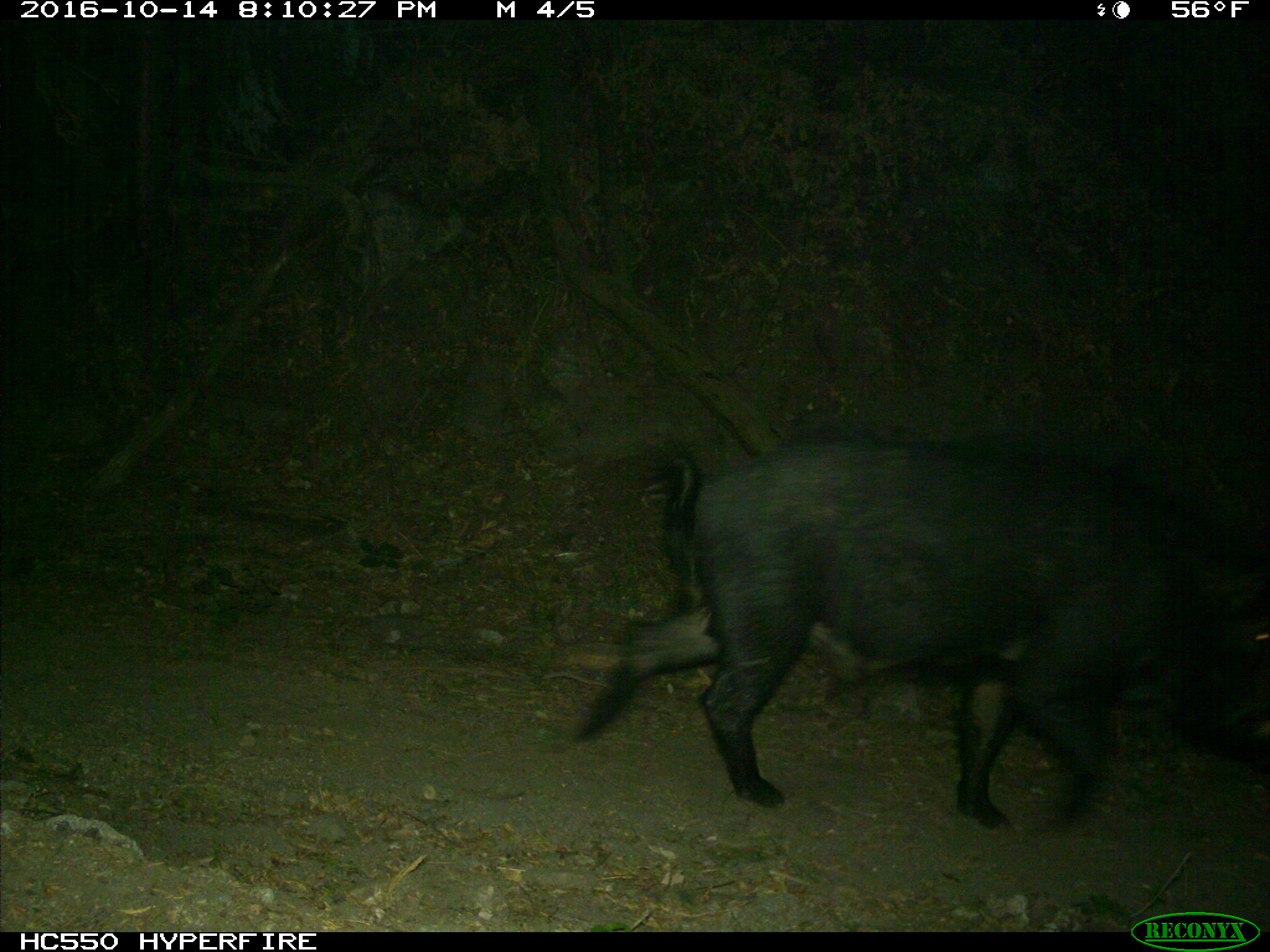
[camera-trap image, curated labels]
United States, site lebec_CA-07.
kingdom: Animalia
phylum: Chordata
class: Mammalia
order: Artiodactyla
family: Suidae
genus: Sus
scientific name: Sus scrofa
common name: wild boar